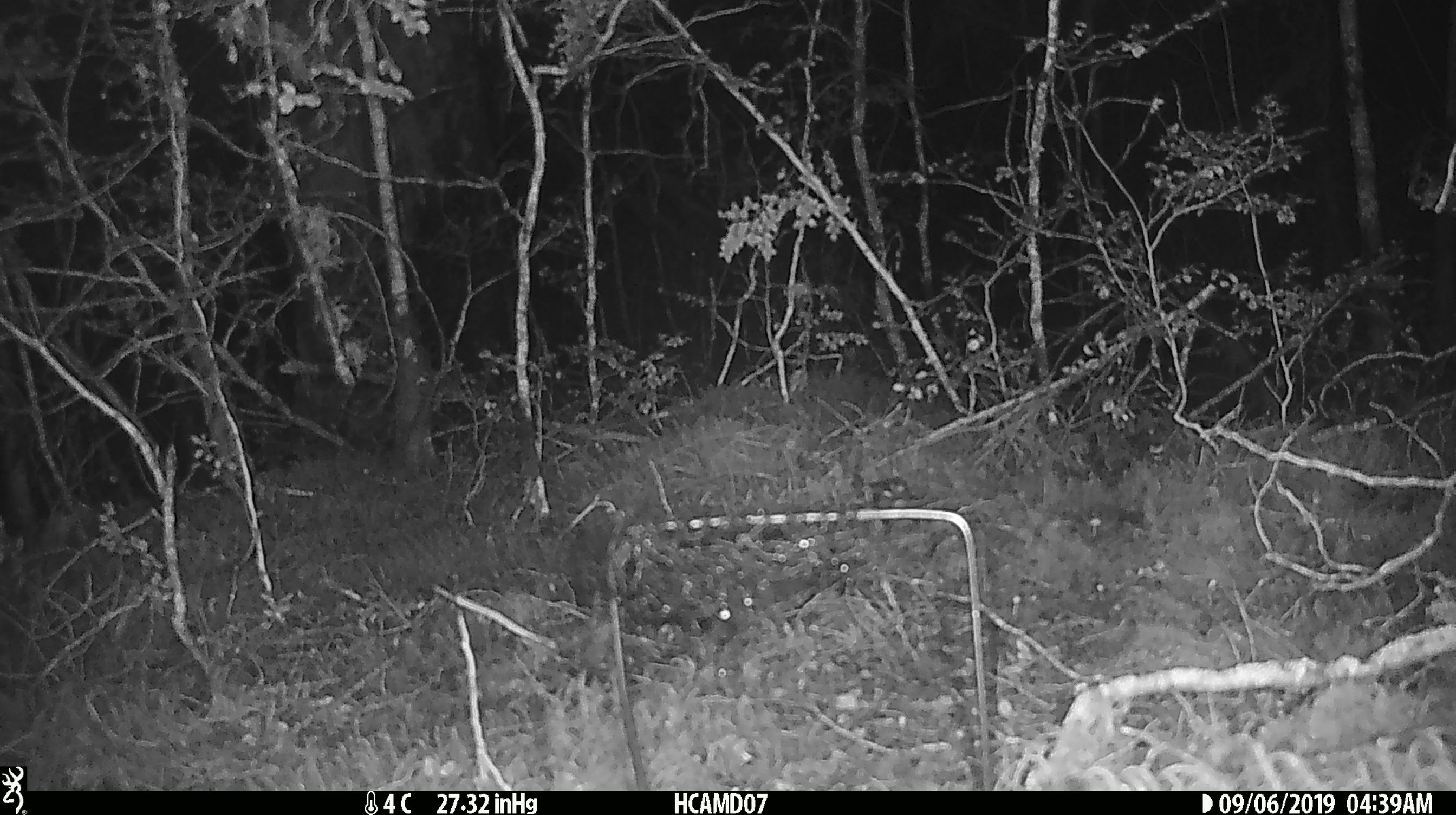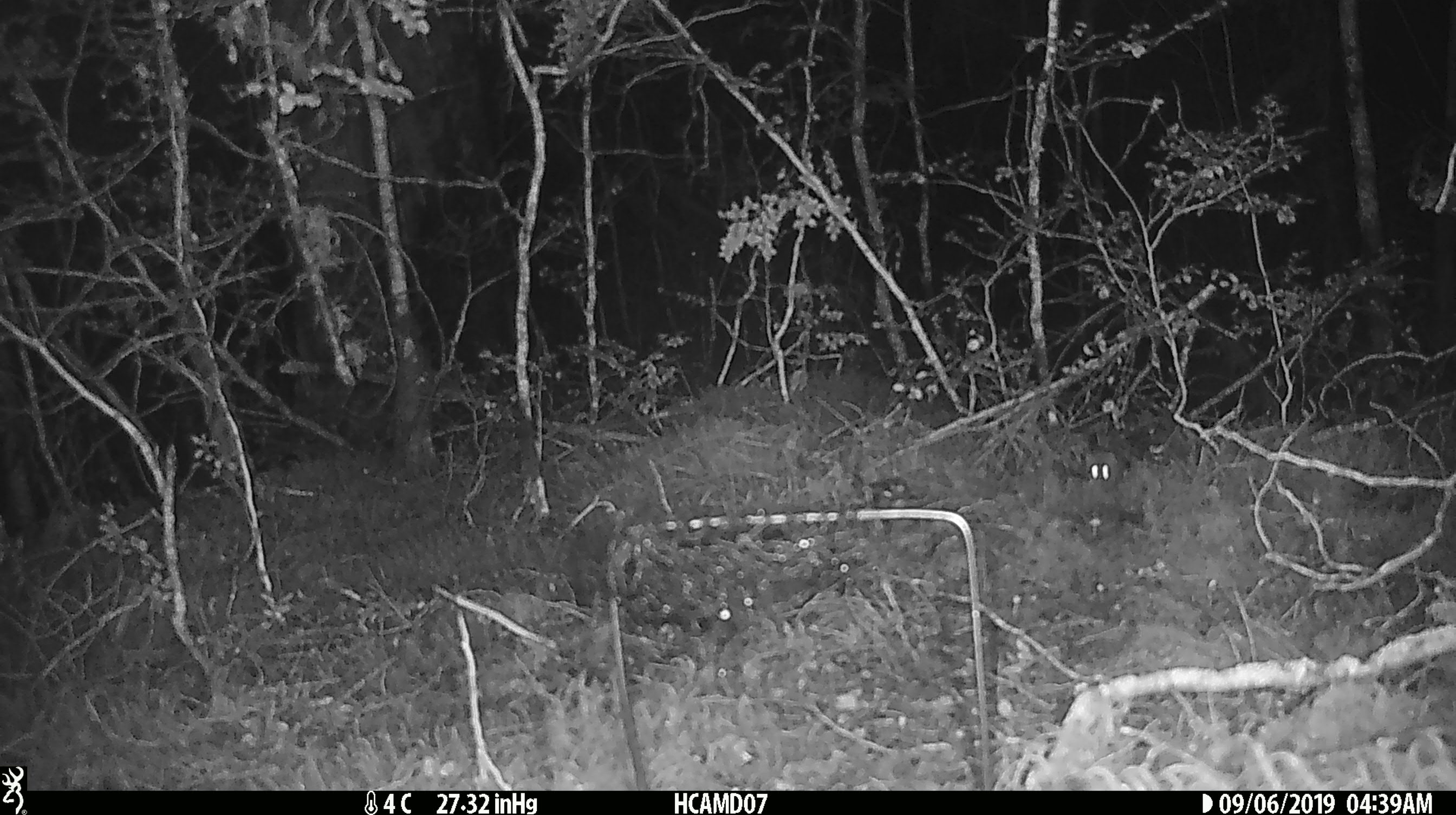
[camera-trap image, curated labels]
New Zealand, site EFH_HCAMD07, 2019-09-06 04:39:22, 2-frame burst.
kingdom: Animalia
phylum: Chordata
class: Mammalia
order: Rodentia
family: Muridae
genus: Mus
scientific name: Mus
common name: mouse